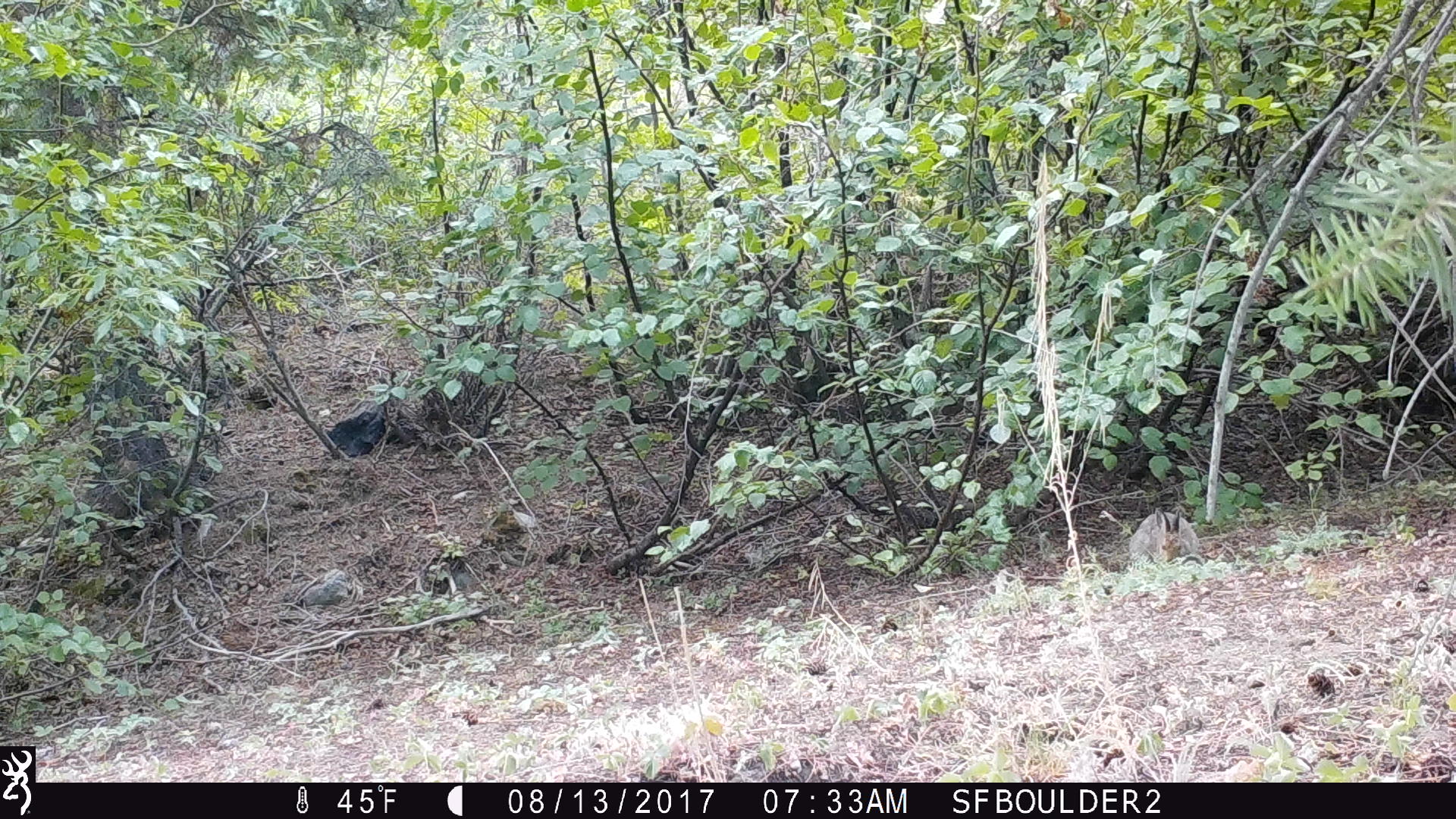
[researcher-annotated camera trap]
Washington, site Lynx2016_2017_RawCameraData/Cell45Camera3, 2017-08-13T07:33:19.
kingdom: Animalia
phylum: Chordata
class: Mammalia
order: Lagomorpha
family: Leporidae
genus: Lepus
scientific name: Lepus americanus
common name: snowshoe hare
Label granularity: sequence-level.